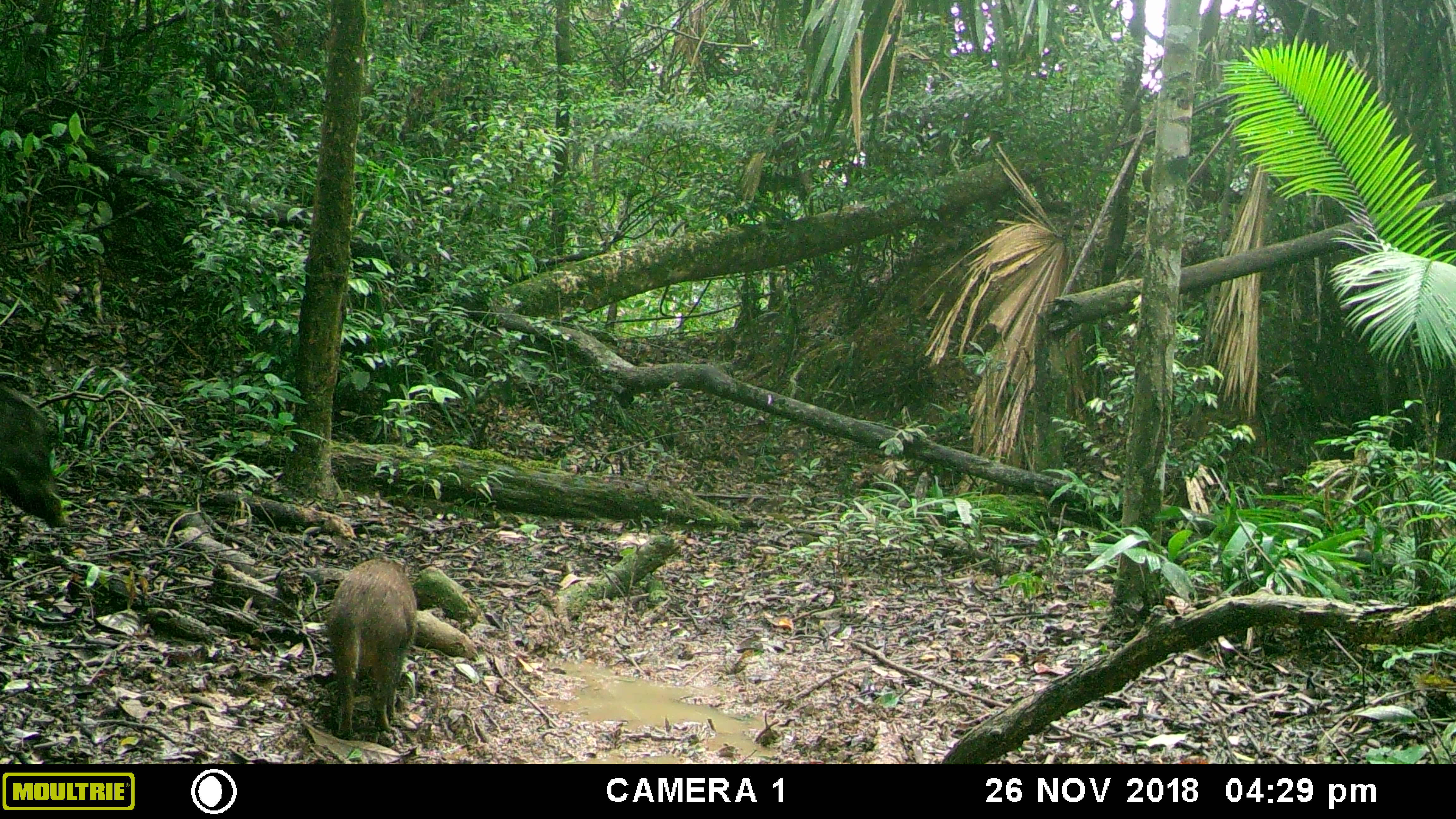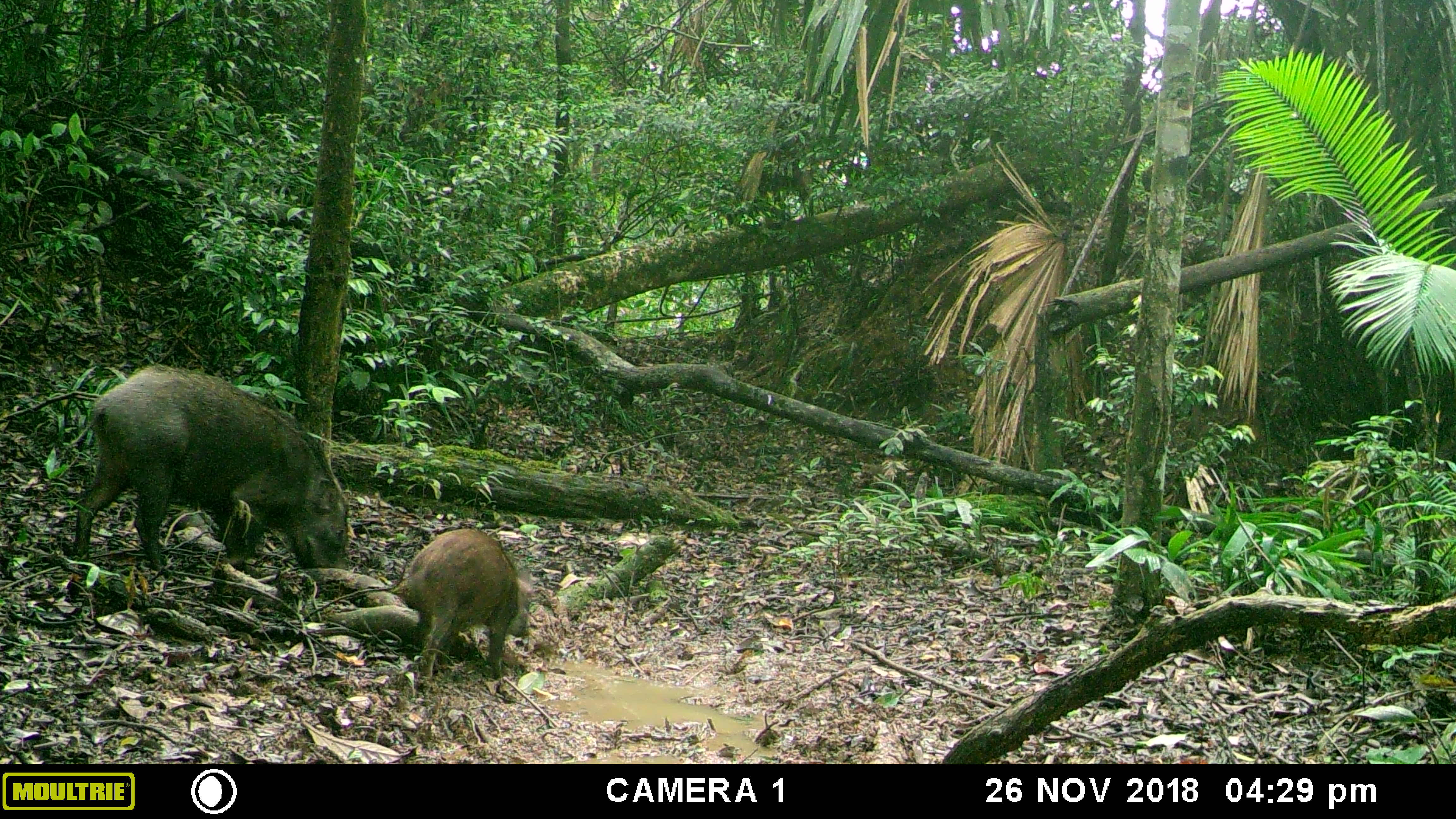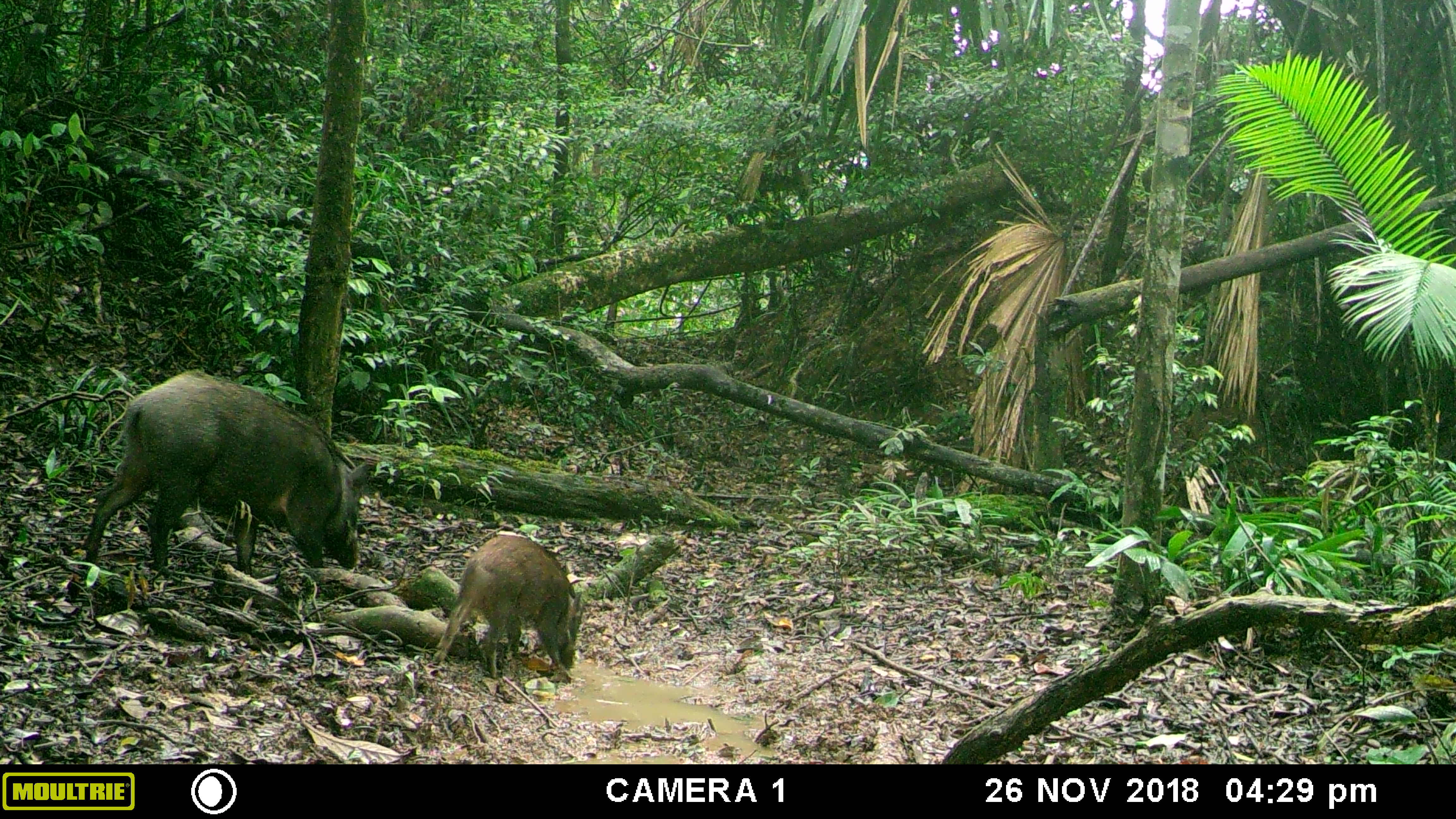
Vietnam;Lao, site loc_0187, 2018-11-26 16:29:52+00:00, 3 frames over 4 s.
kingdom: Animalia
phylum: Chordata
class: Mammalia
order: Artiodactyla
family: Suidae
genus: Sus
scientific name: Sus scrofa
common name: eurasian wild pig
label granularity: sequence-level